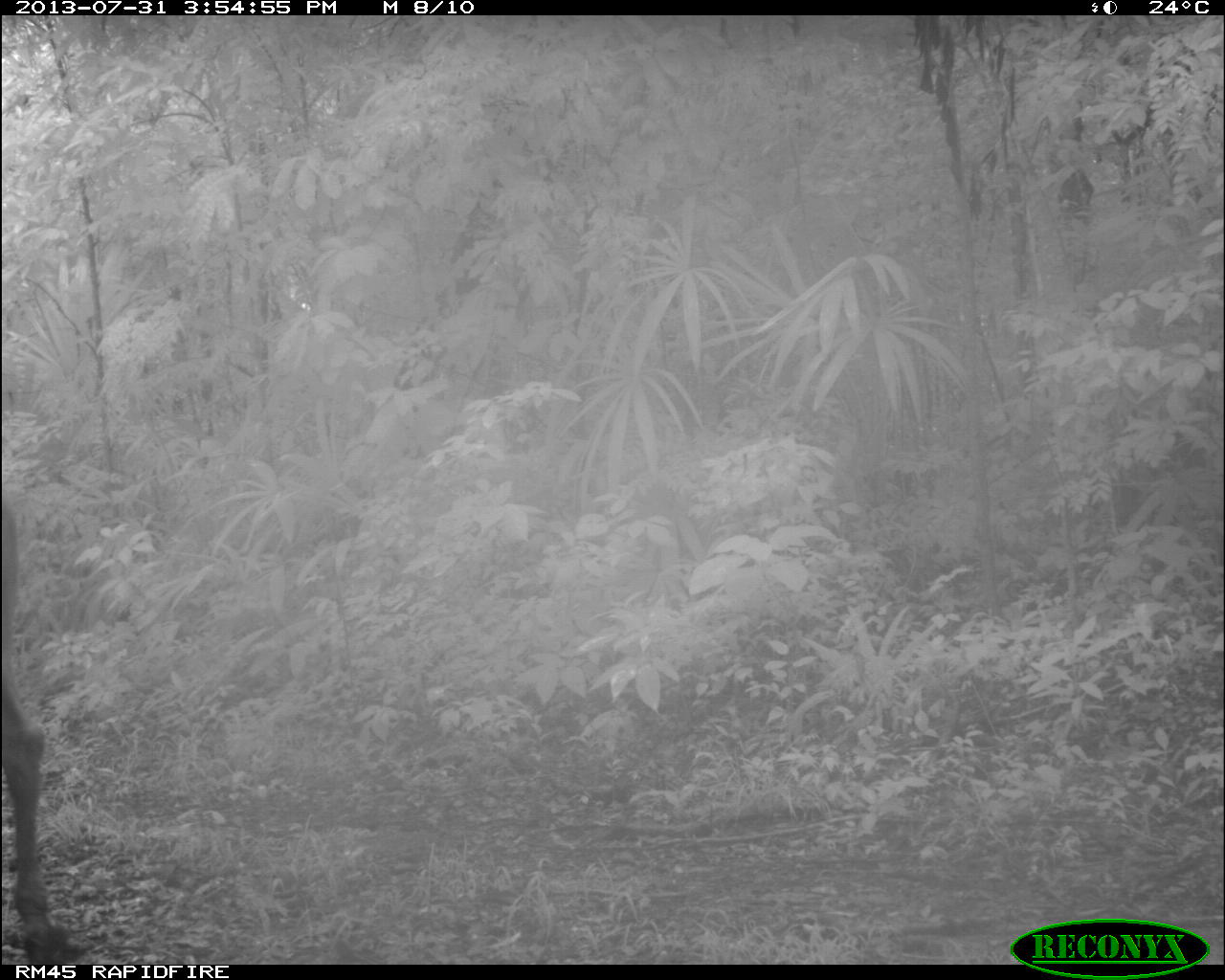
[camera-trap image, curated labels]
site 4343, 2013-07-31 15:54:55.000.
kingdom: Animalia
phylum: Chordata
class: Mammalia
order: Perissodactyla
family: Equidae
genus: Equus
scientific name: Equus ferus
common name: wild horse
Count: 2.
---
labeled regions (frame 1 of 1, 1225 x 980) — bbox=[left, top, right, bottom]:
equus ferus: bbox=[0, 502, 91, 964]